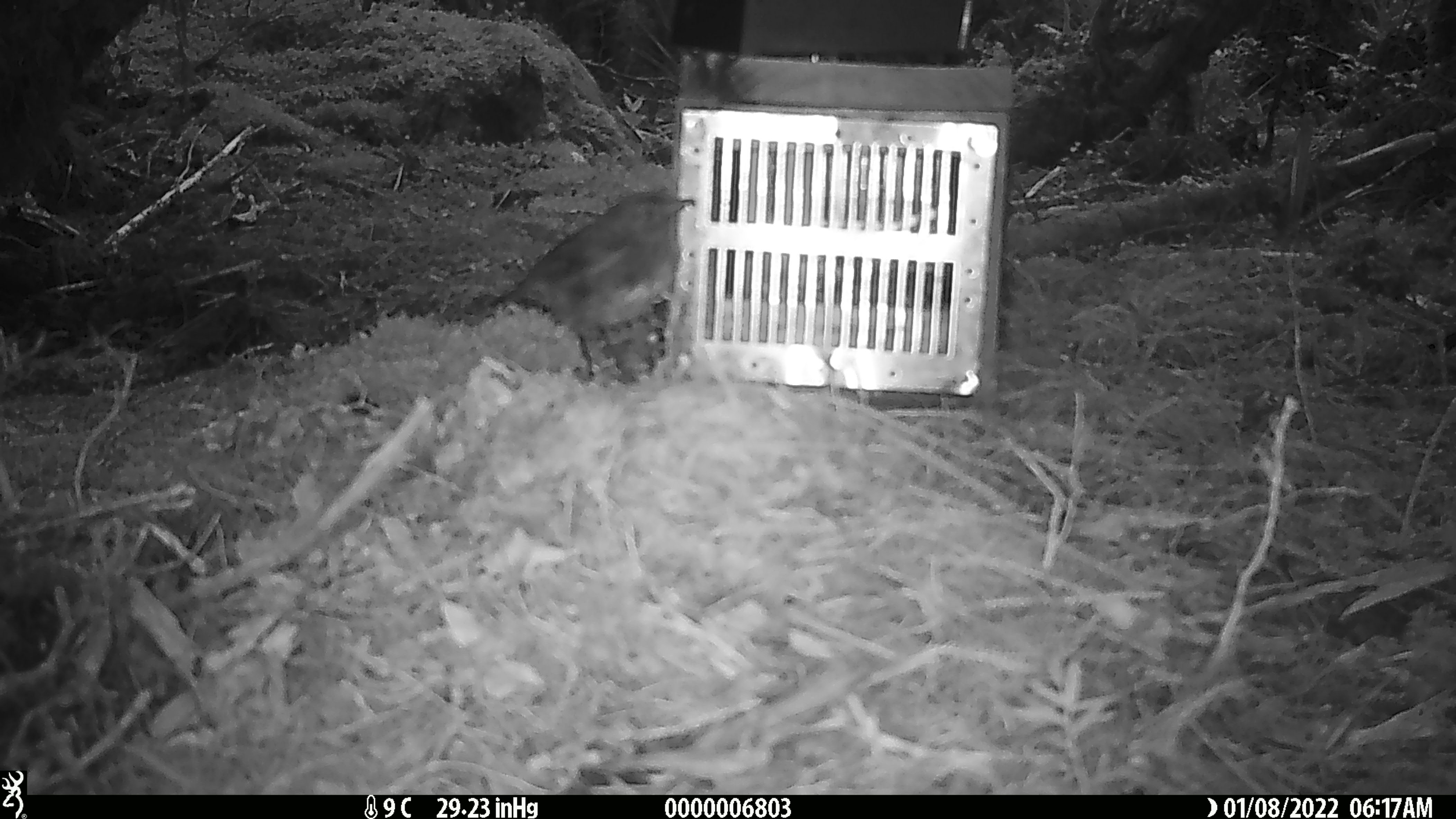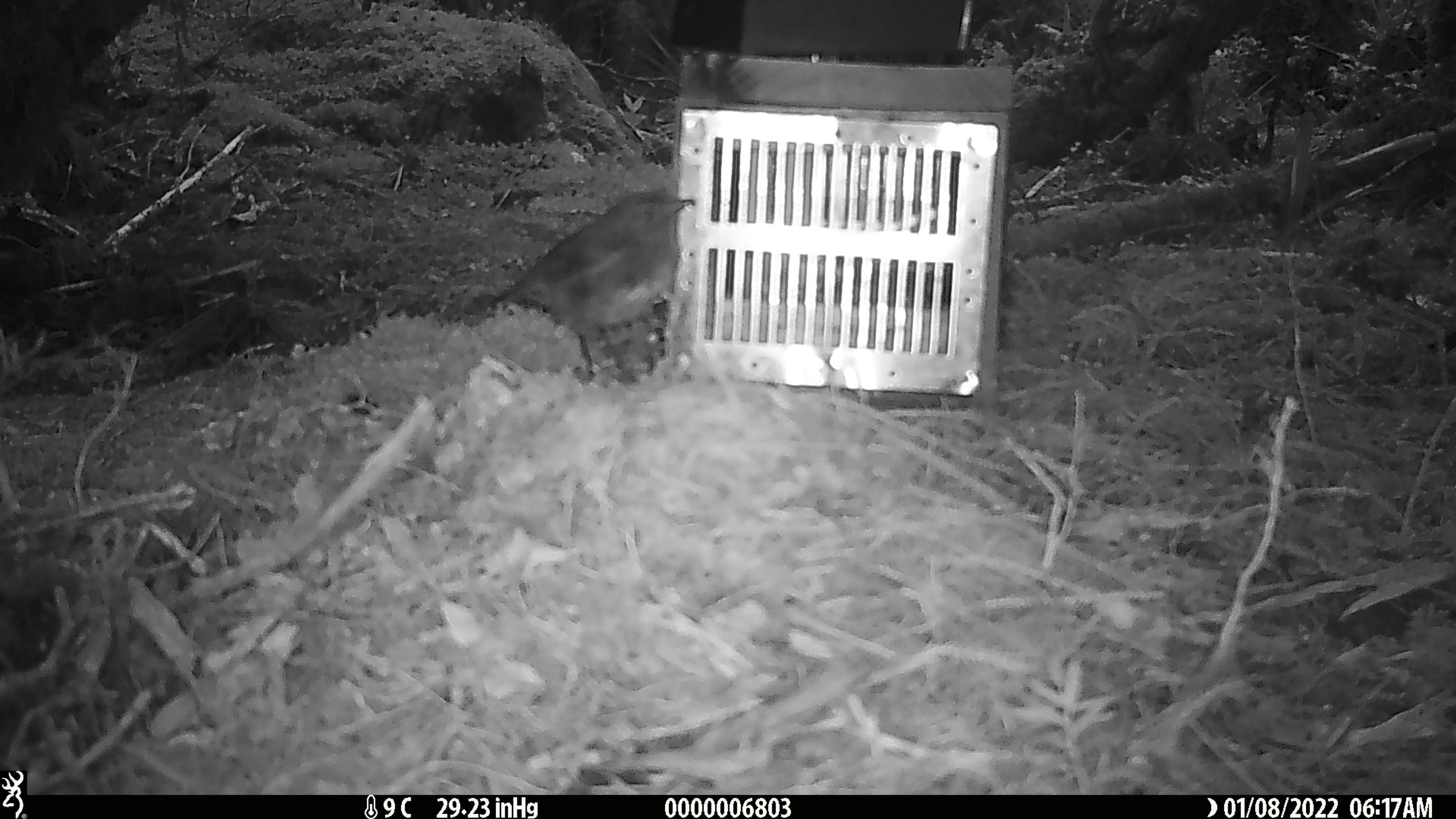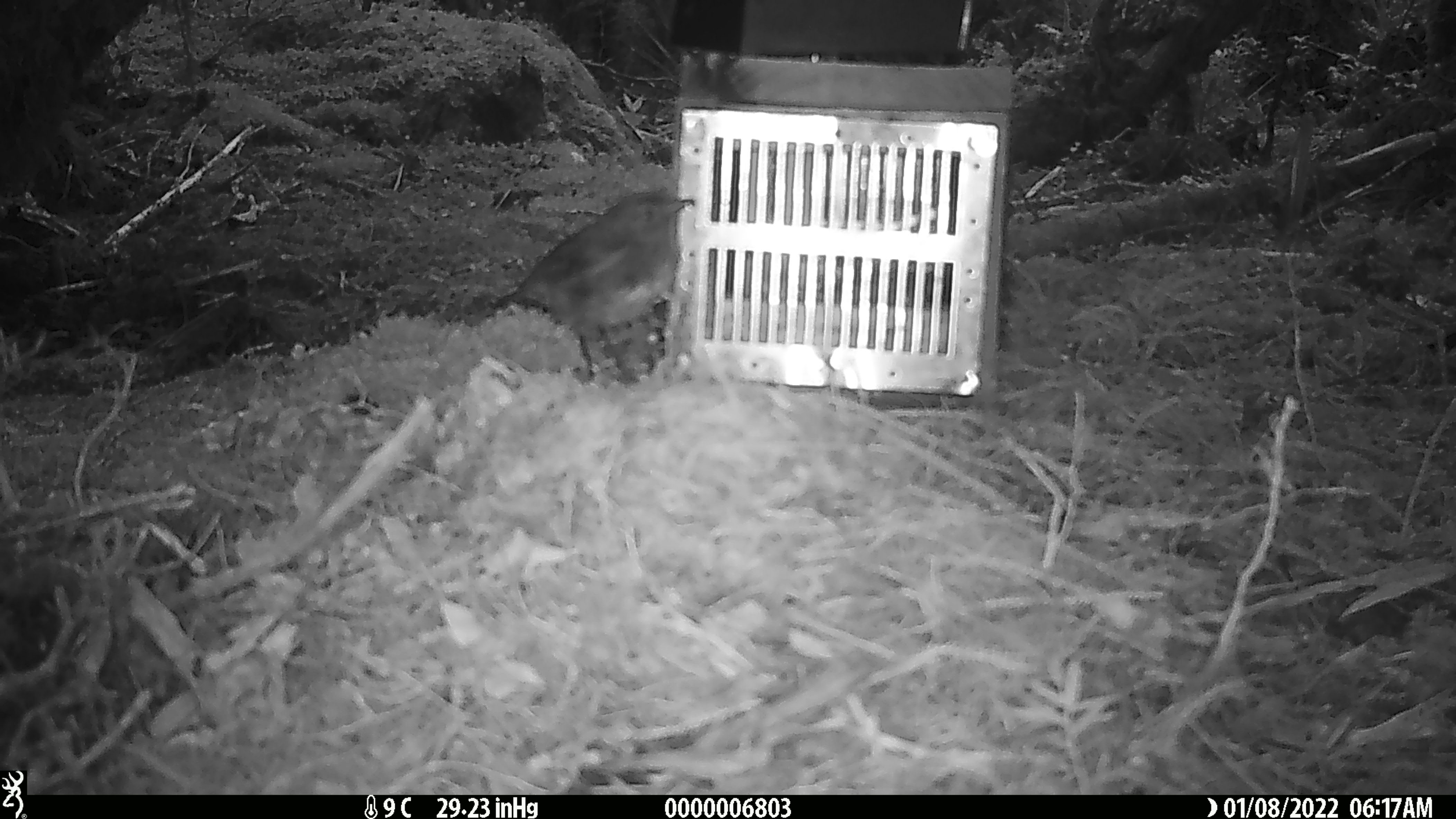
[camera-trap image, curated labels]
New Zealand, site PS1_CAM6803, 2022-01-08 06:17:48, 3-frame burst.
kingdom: Animalia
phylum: Chordata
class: Aves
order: Passeriformes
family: Petroicidae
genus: Petroica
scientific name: Petroica australis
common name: new zealand robin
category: robin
Robin (new zealand robin) (Petroica australis).